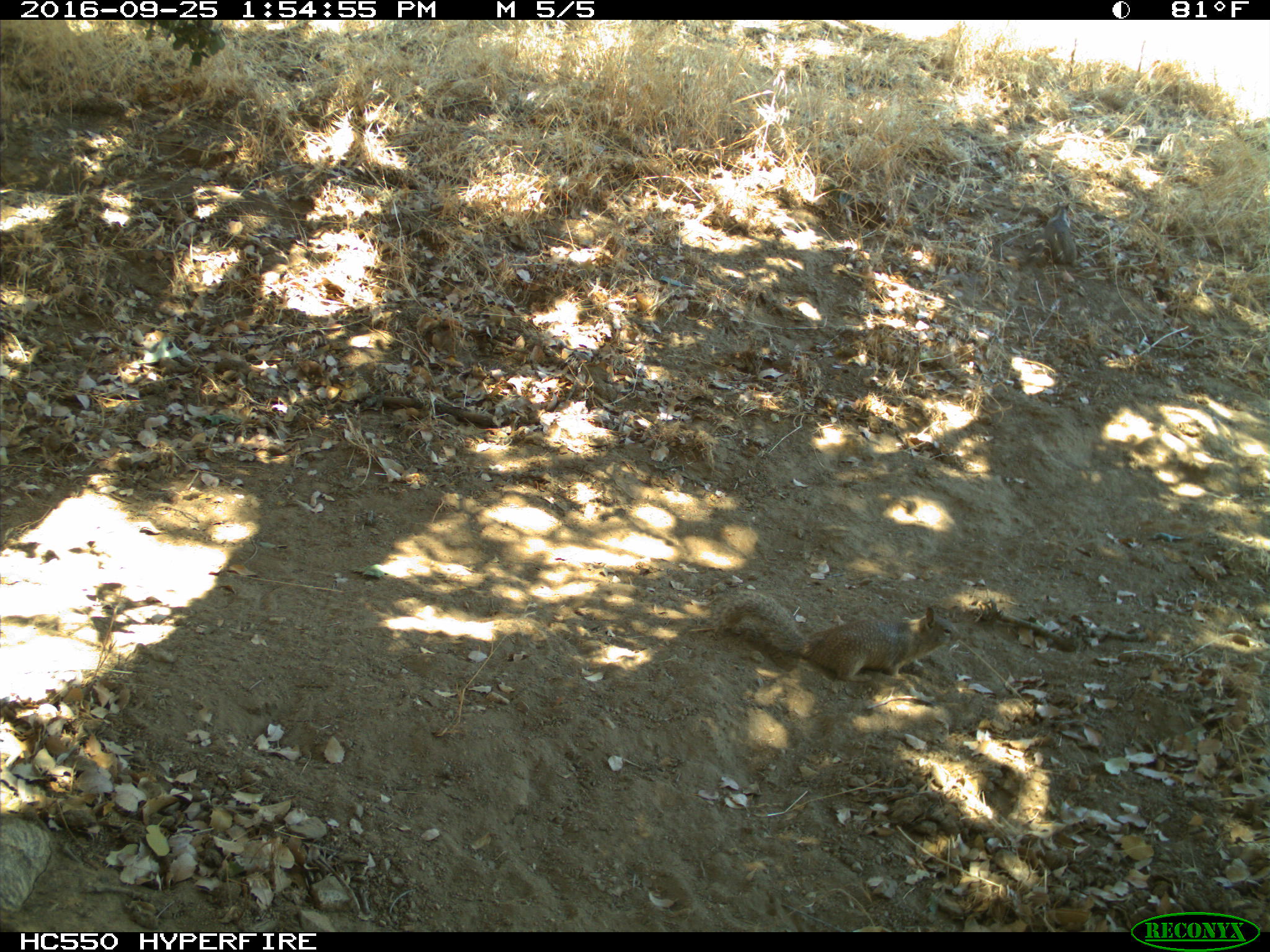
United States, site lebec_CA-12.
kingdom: Animalia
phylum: Chordata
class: Mammalia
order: Rodentia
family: Sciuridae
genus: Otospermophilus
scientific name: Otospermophilus beecheyi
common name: california ground squirrel